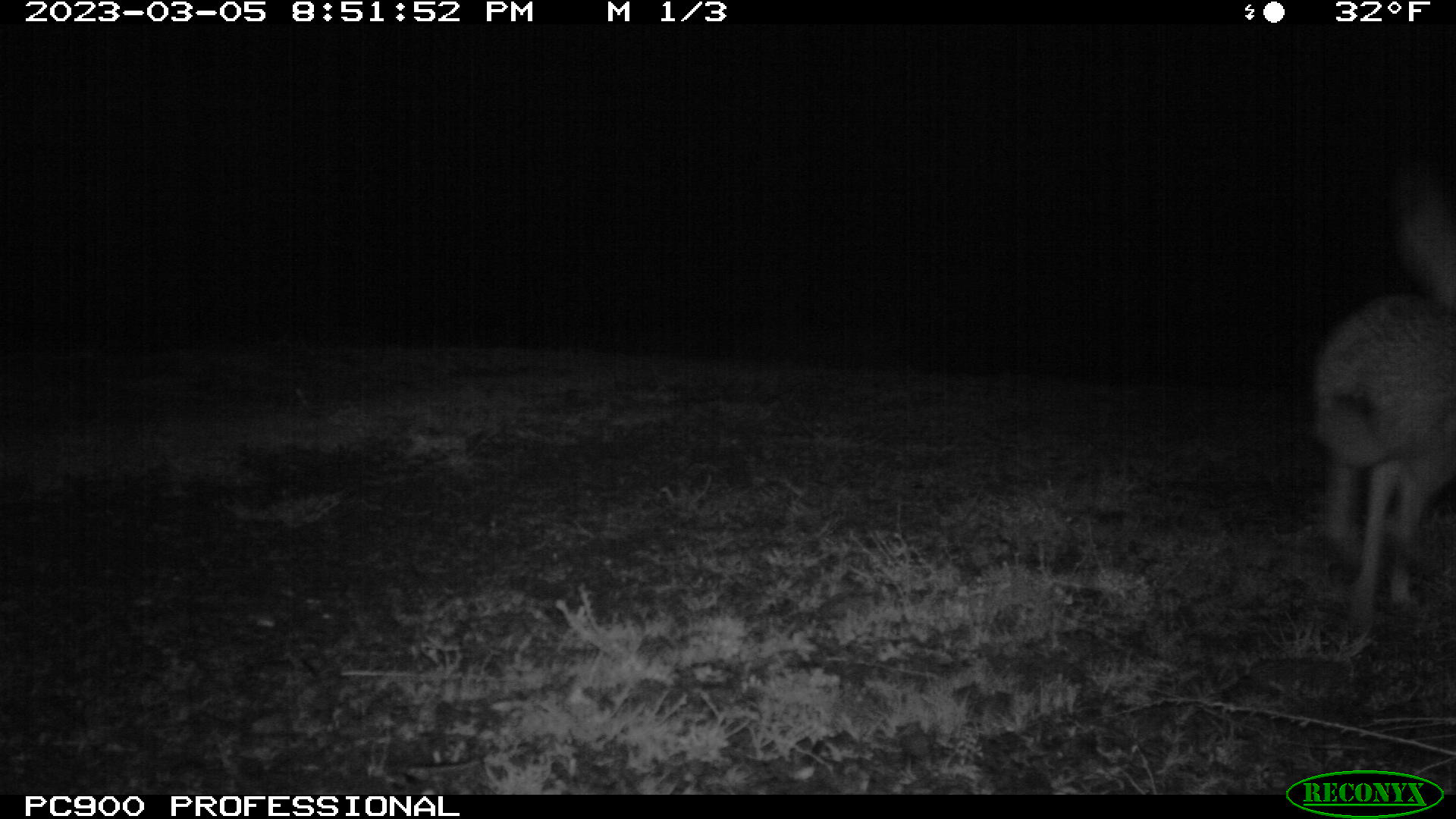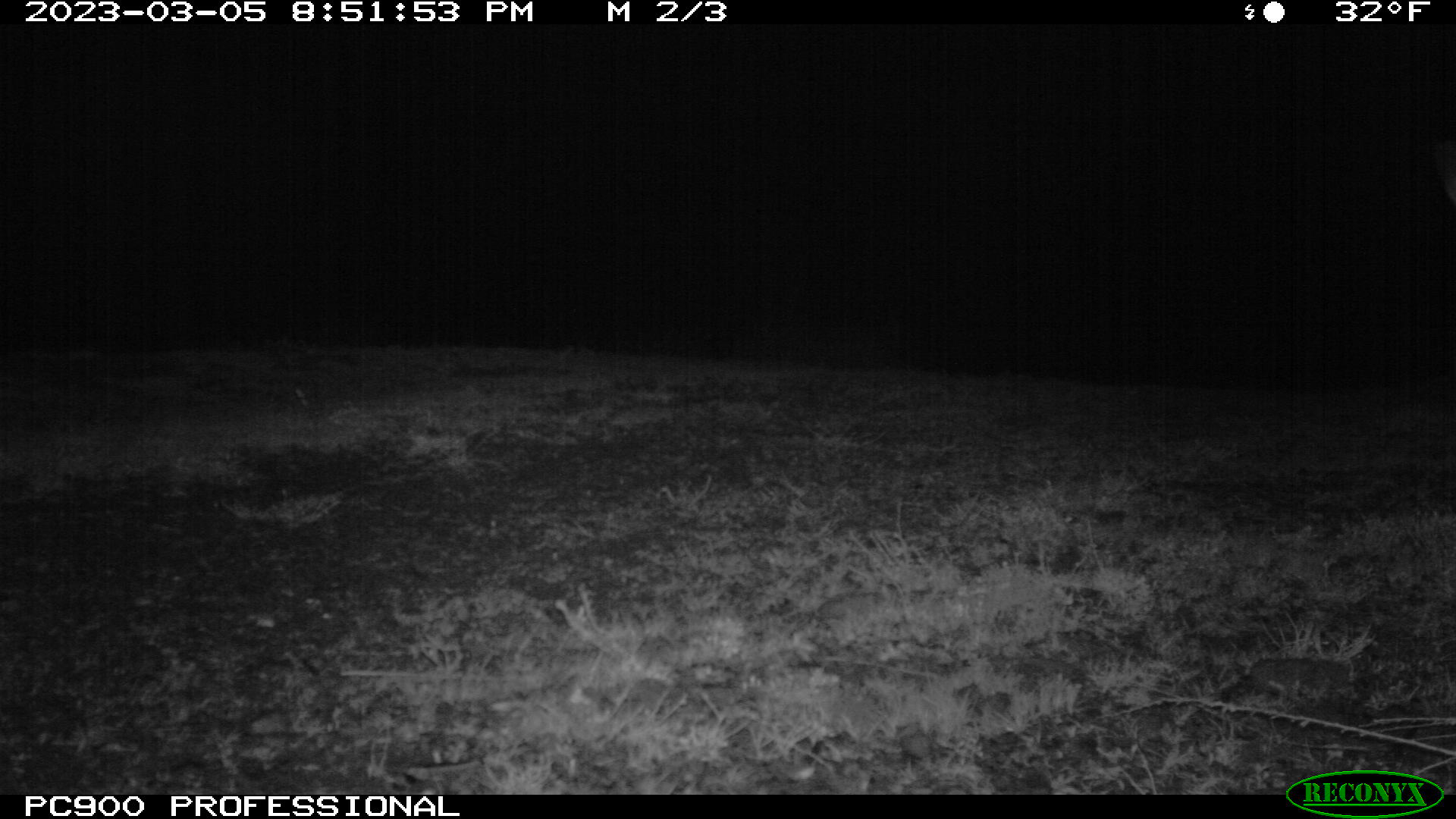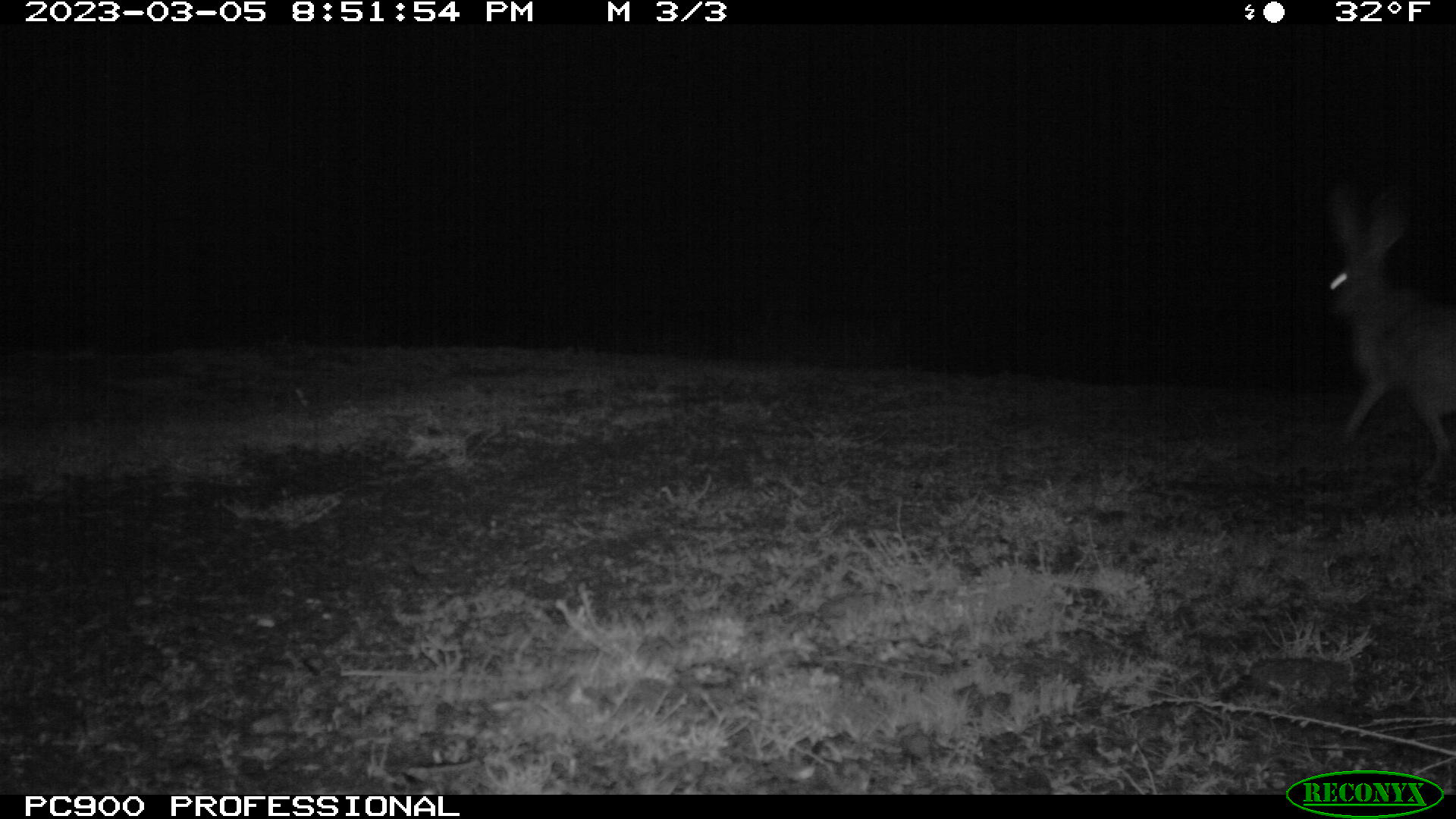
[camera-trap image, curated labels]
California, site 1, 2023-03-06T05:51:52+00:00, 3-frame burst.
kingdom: Animalia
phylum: Chordata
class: Mammalia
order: Lagomorpha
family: Leporidae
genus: Lepus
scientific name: Lepus californicus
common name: black-tailed jackrabbit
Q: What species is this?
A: Black-tailed jackrabbit (Lepus californicus).